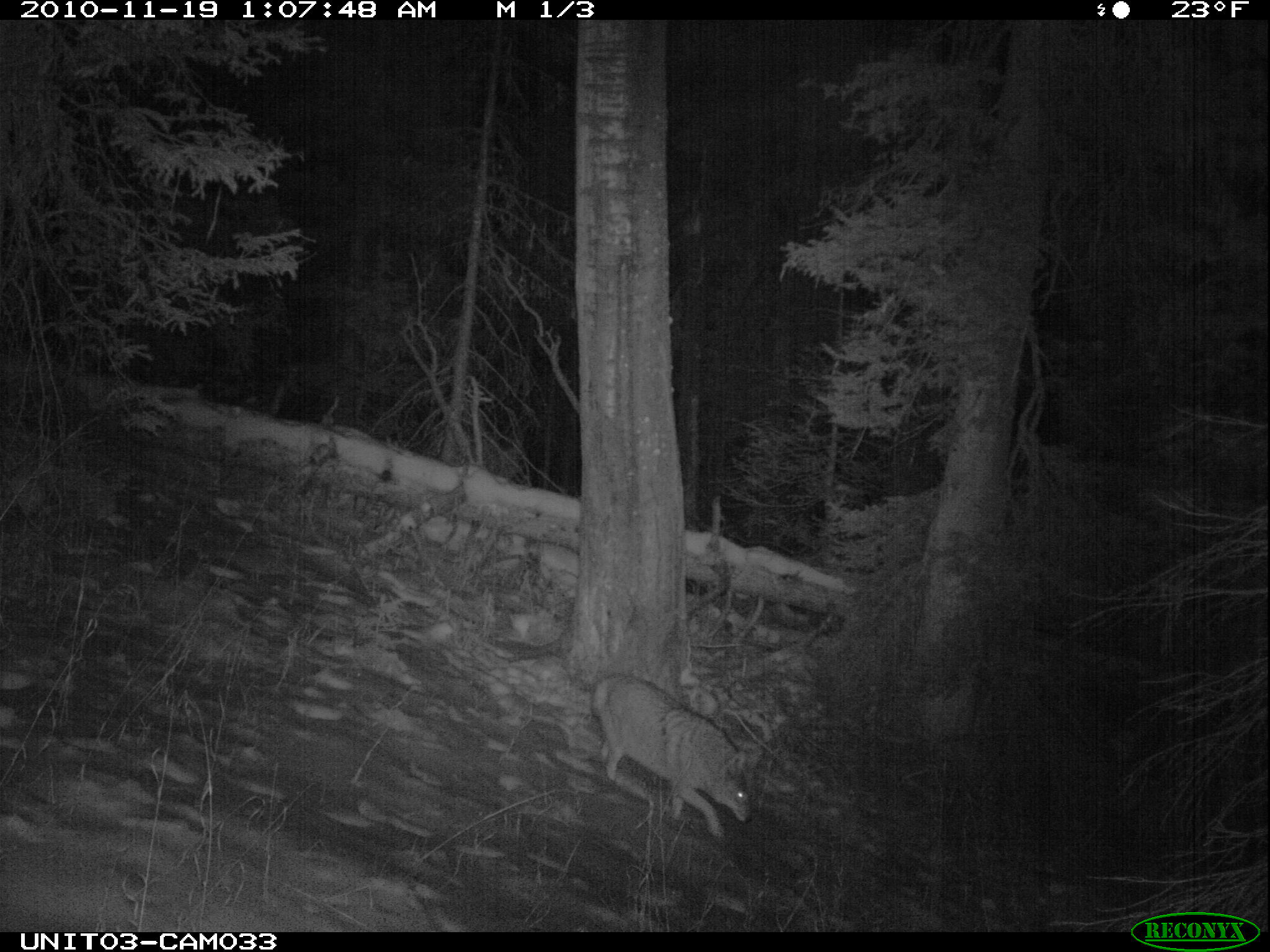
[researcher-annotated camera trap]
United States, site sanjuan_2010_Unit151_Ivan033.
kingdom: Animalia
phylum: Chordata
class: Mammalia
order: Carnivora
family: Canidae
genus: Canis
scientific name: Canis latrans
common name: coyote